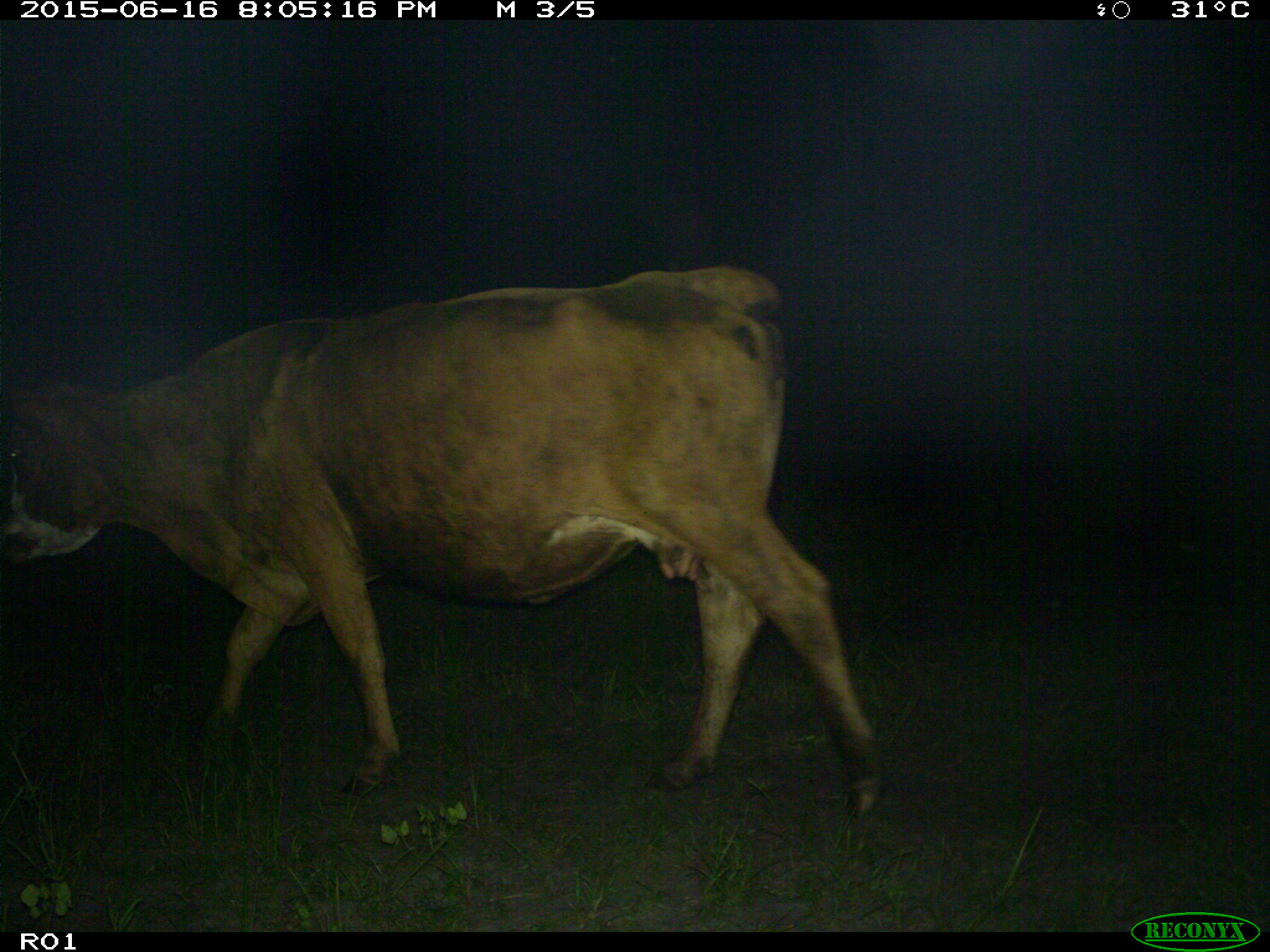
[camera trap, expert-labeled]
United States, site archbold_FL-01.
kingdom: Animalia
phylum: Chordata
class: Mammalia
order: Artiodactyla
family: Bovidae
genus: Bos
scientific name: Bos taurus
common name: domestic cow